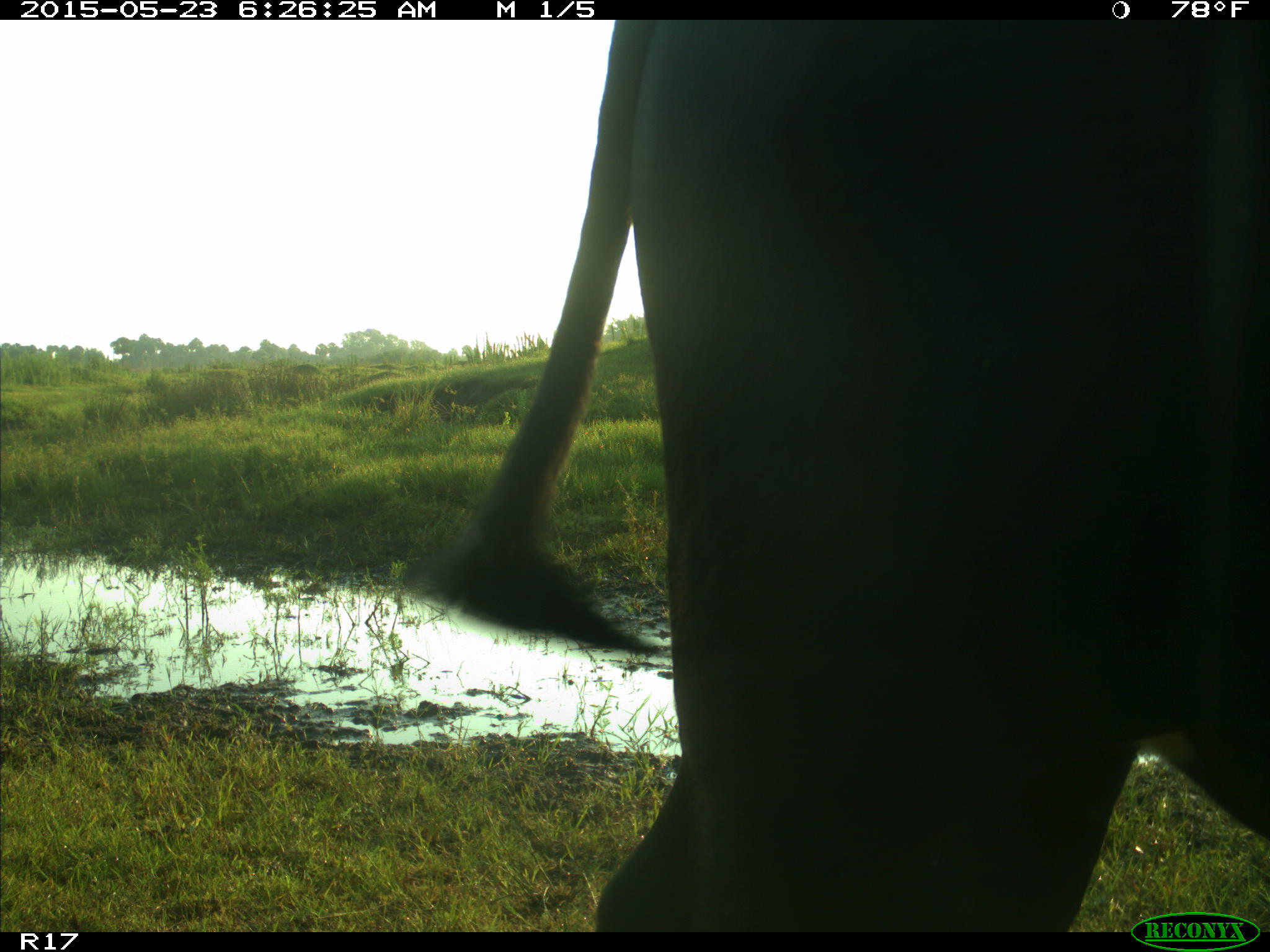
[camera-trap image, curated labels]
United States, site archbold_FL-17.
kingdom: Animalia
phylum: Chordata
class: Mammalia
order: Artiodactyla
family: Bovidae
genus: Bos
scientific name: Bos taurus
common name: domestic cow